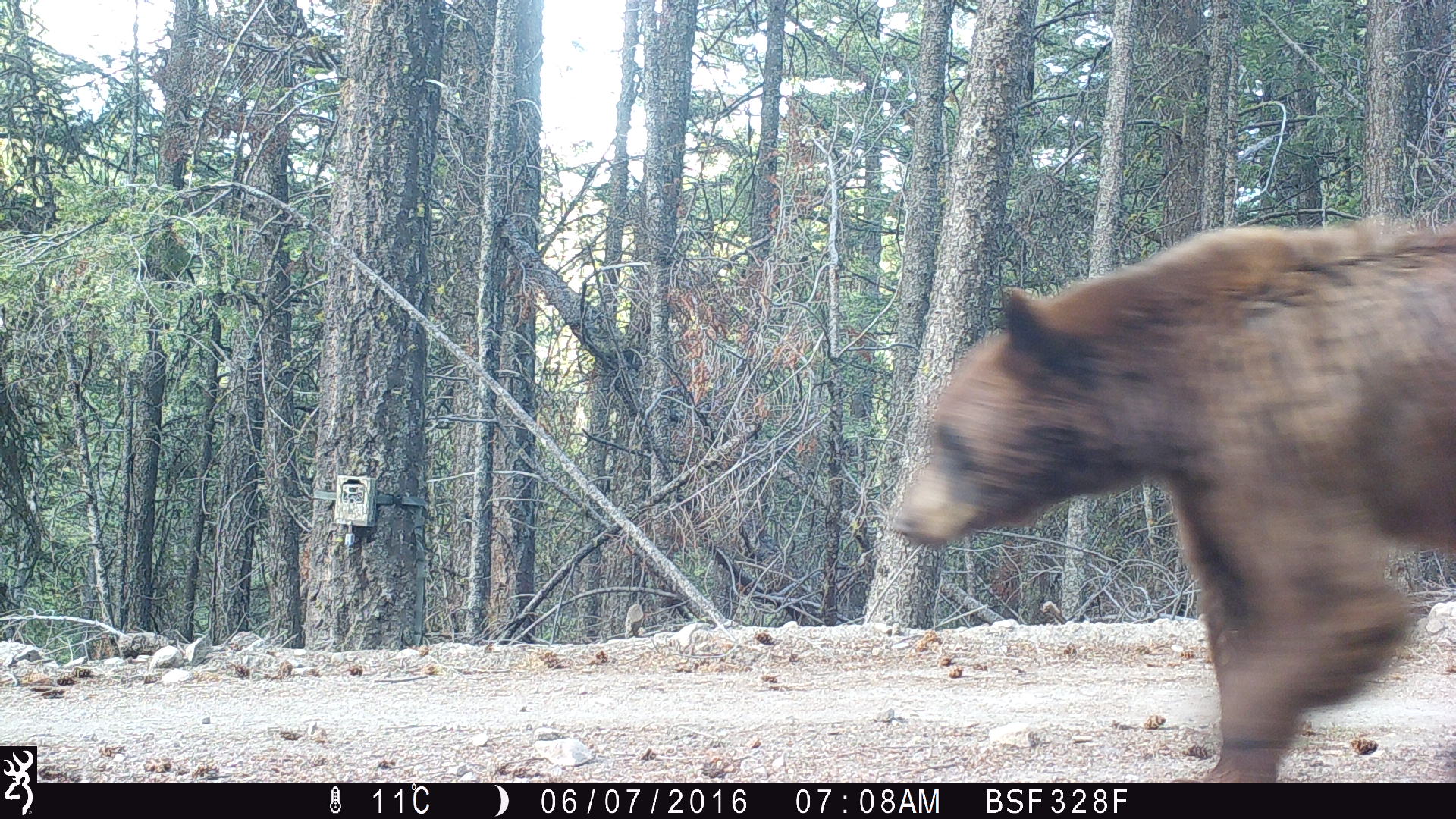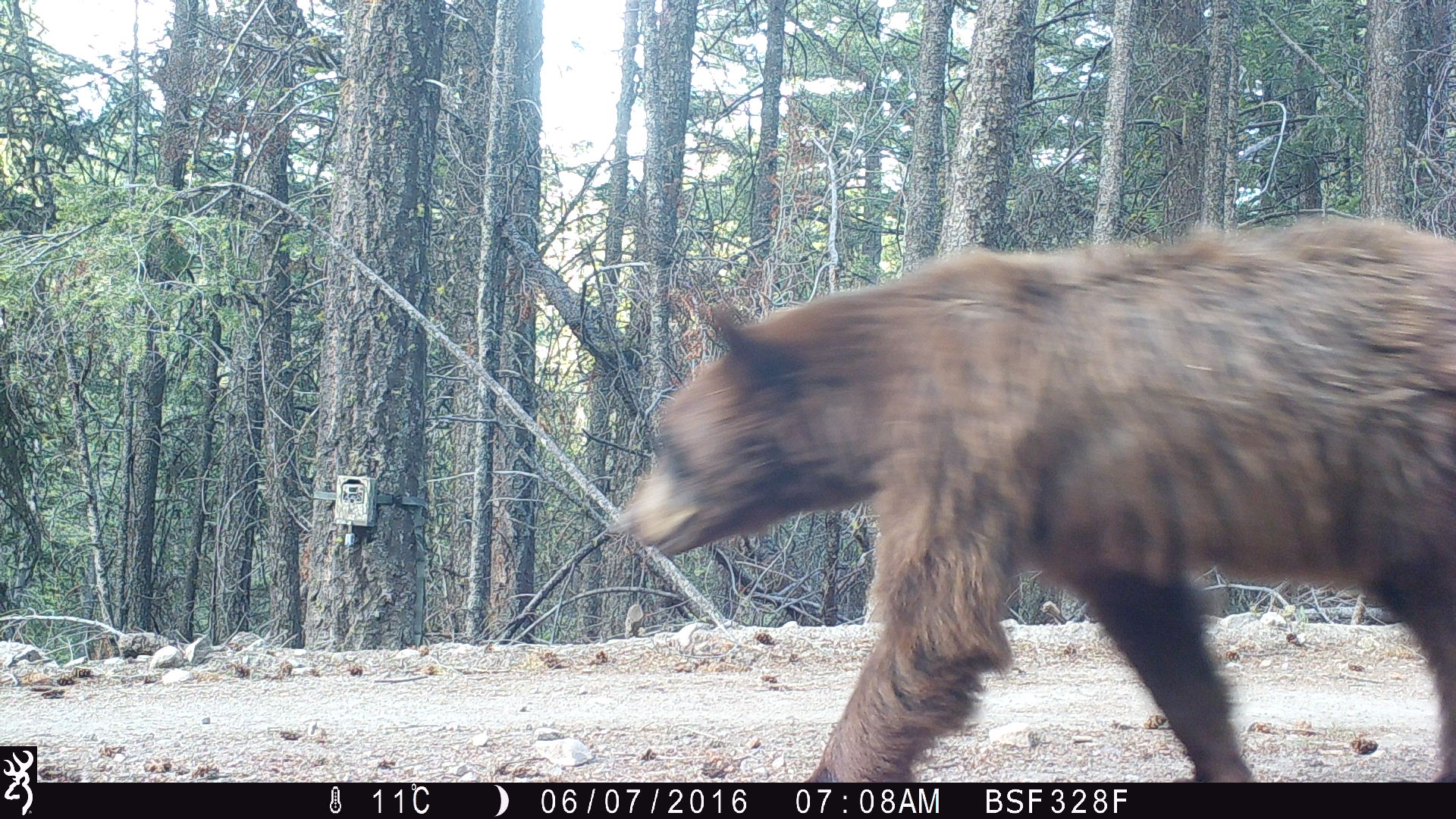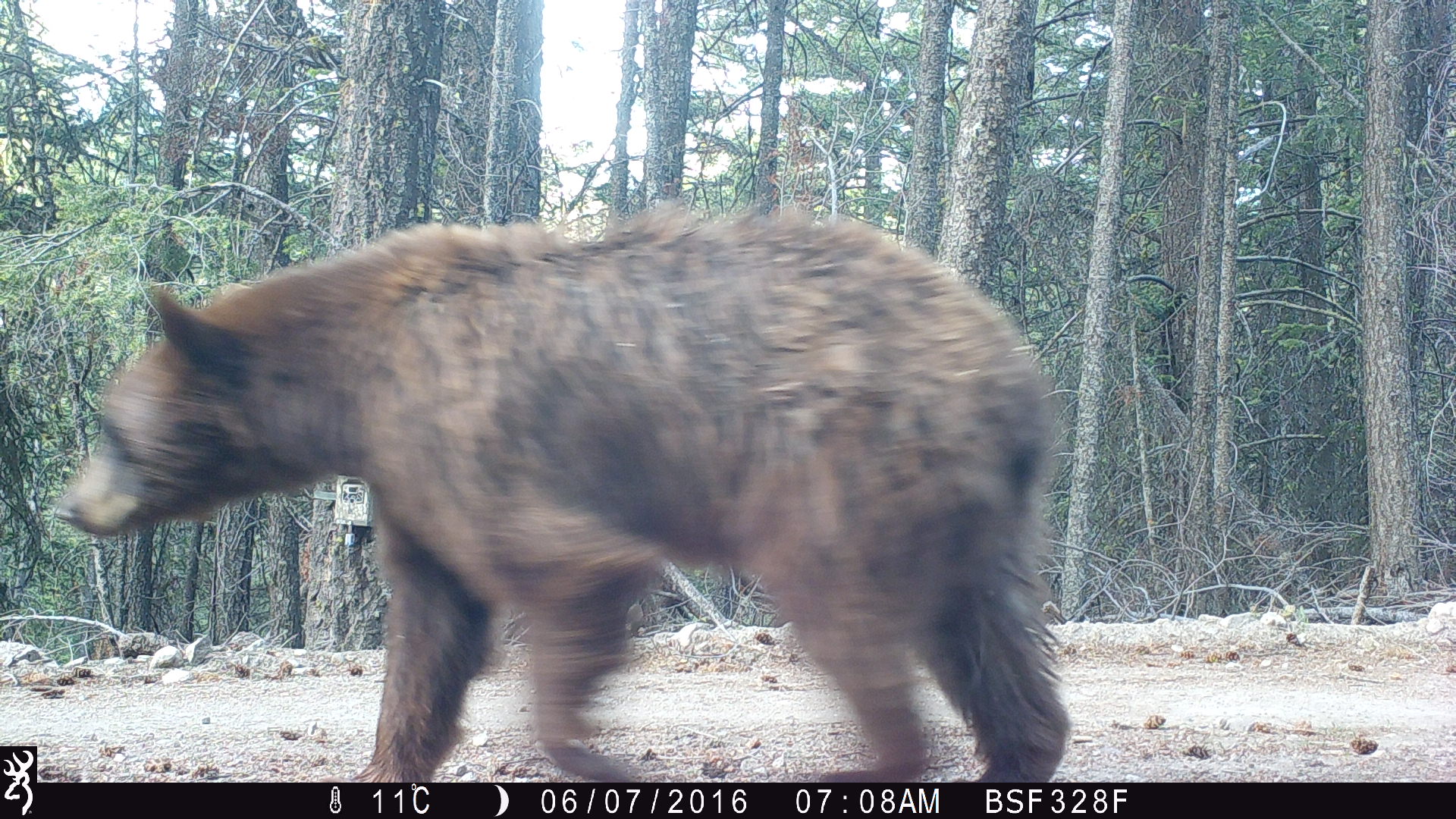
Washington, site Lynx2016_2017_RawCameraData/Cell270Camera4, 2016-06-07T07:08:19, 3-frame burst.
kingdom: Animalia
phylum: Chordata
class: Mammalia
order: Carnivora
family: Ursidae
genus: Ursus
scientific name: Ursus americanus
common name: american black bear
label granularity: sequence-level